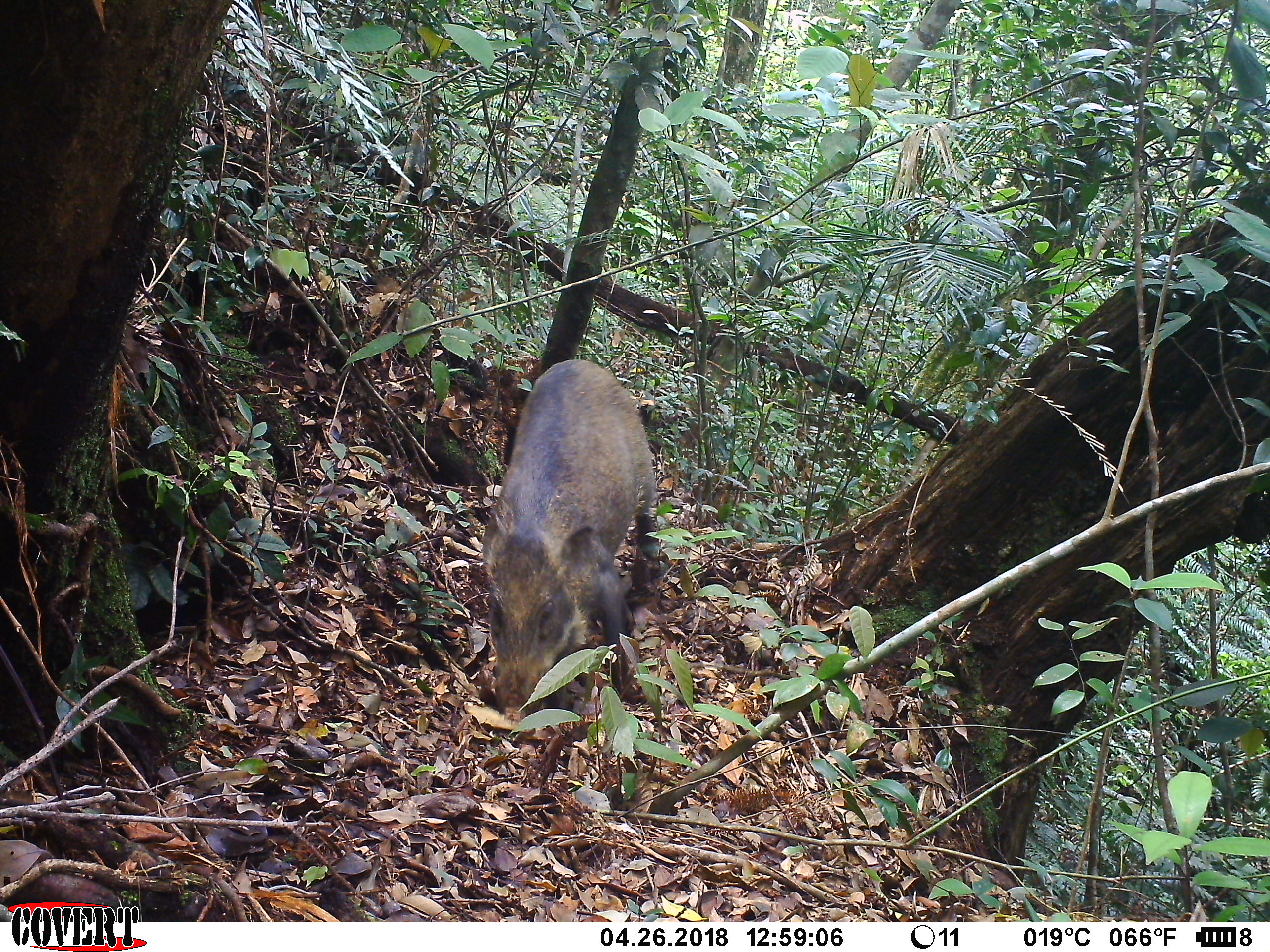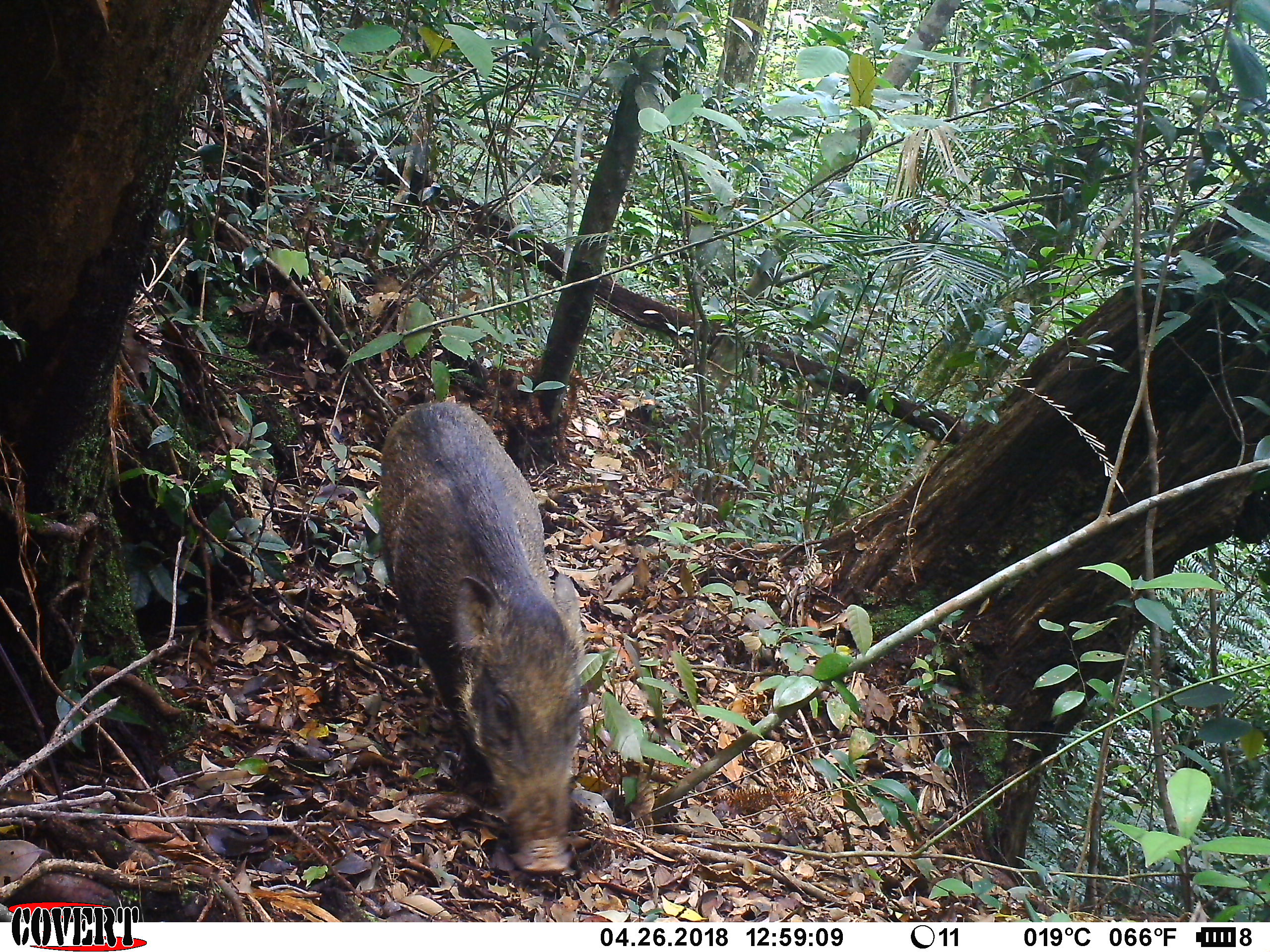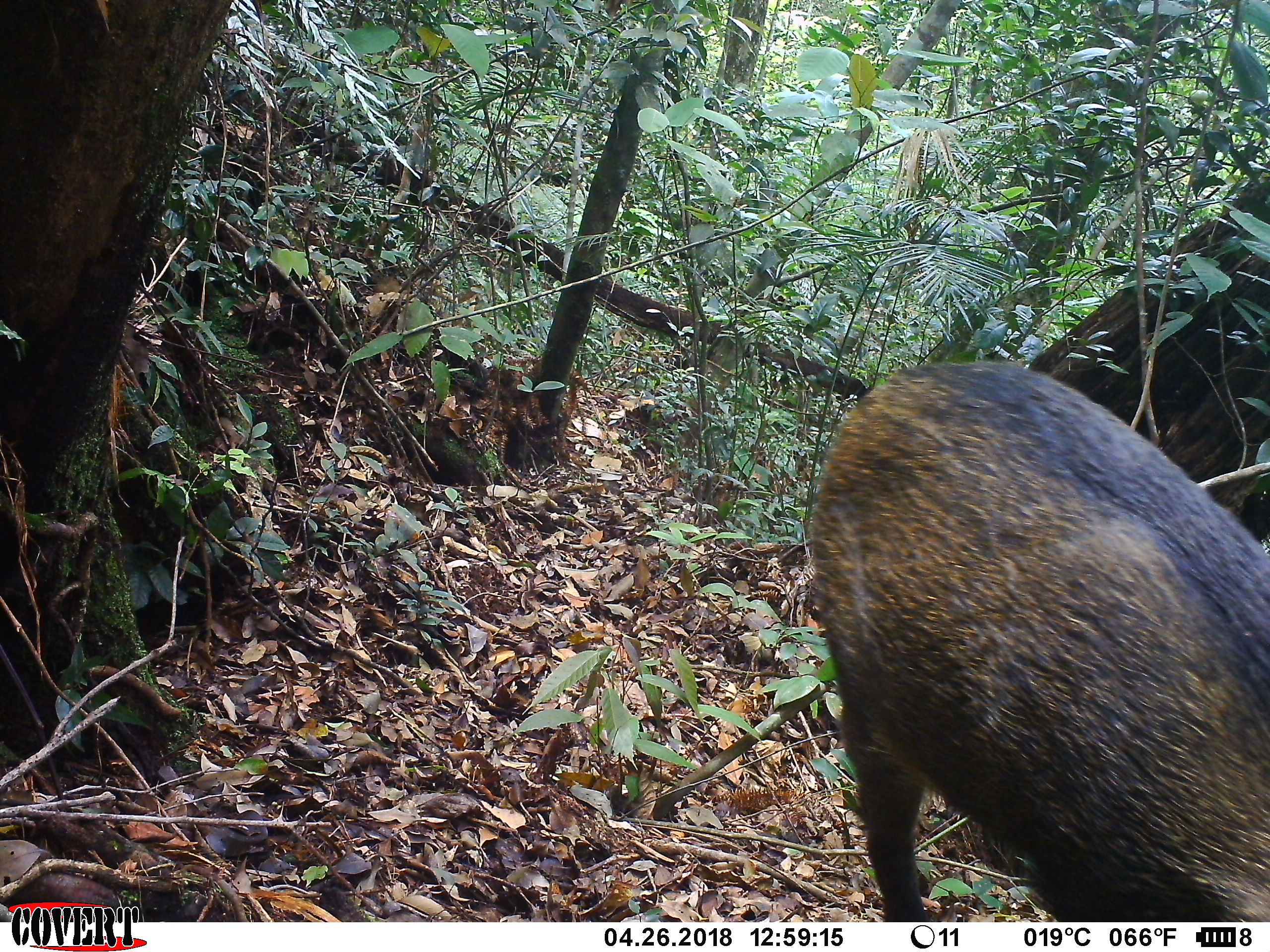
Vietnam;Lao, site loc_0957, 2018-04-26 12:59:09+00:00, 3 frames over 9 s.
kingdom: Animalia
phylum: Chordata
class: Mammalia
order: Artiodactyla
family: Suidae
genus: Sus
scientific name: Sus scrofa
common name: eurasian wild pig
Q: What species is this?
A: Eurasian wild pig (Sus scrofa).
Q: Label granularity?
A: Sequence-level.